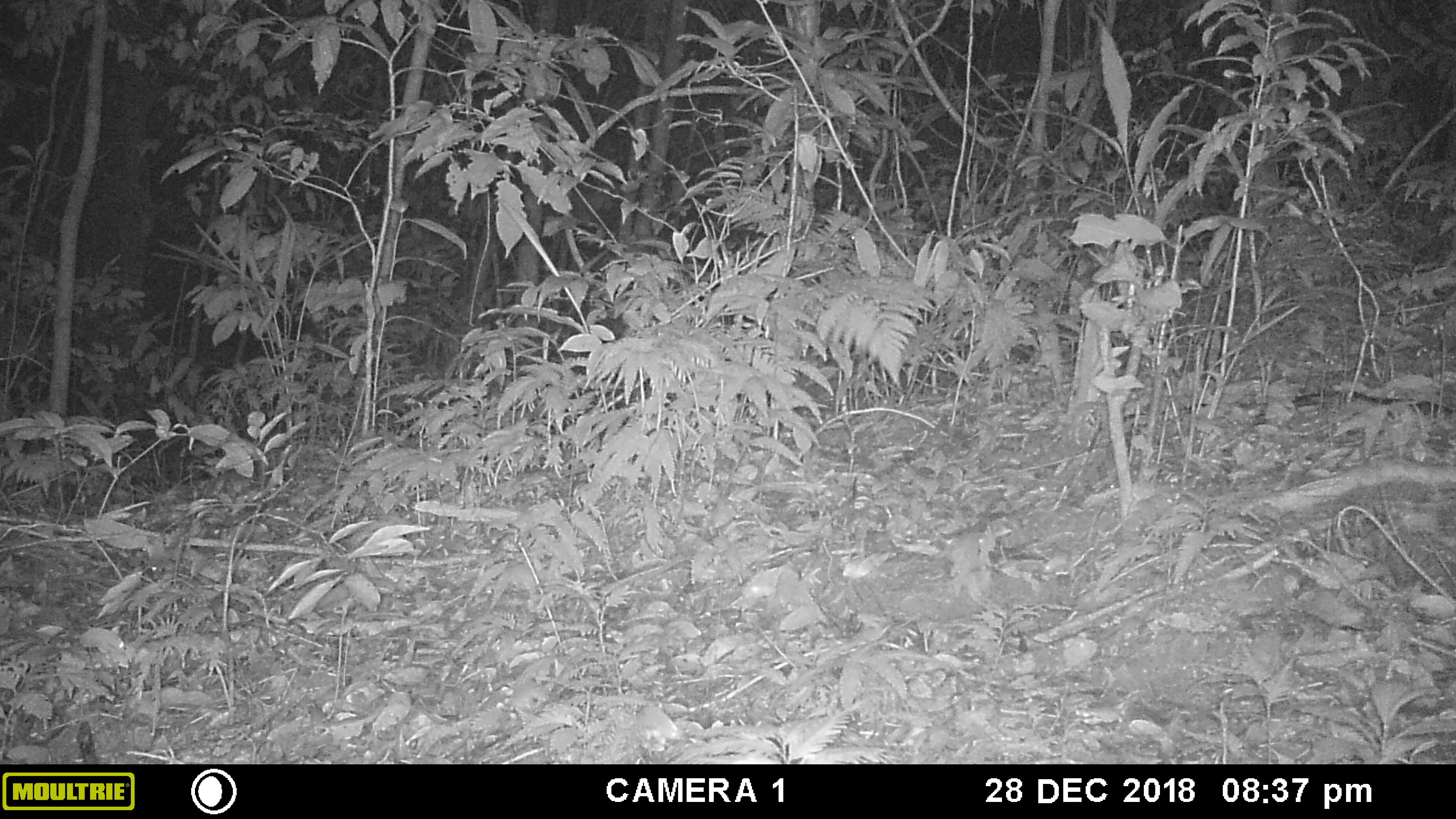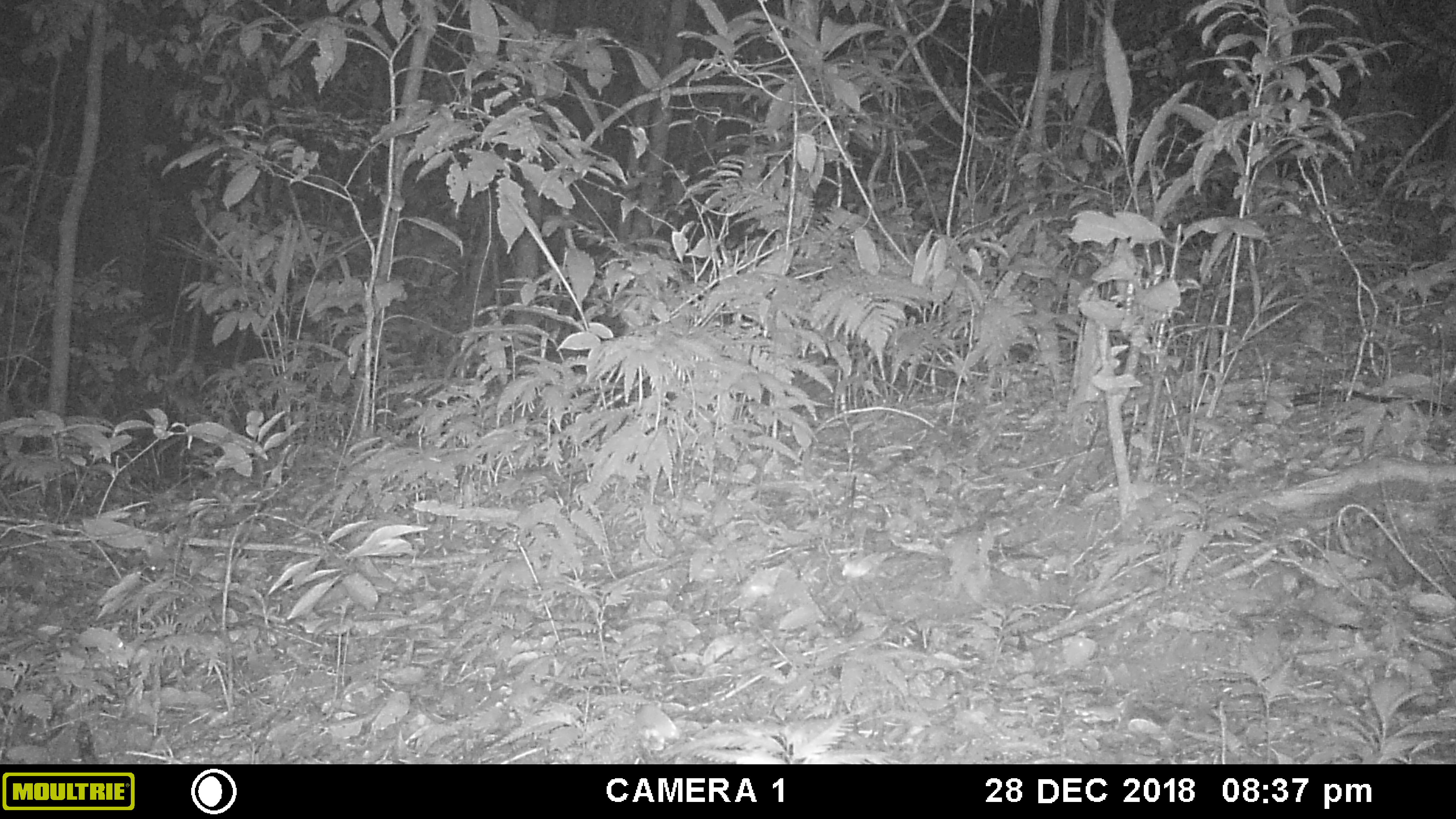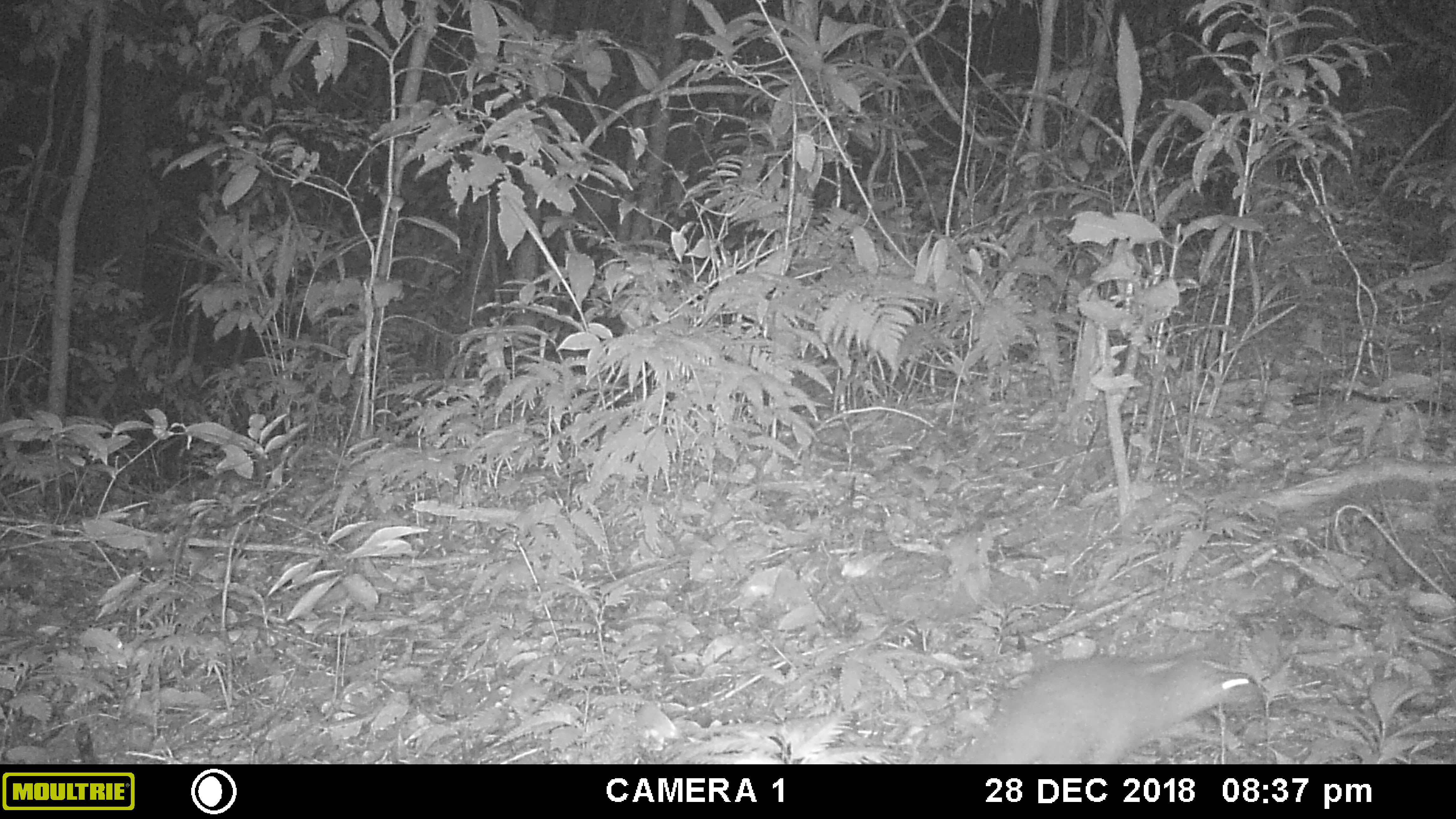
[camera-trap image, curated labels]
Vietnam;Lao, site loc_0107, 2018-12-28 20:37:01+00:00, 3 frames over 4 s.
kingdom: Animalia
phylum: Chordata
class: Mammalia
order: Carnivora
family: Mustelidae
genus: Melogale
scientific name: Melogale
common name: ferret badger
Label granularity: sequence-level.